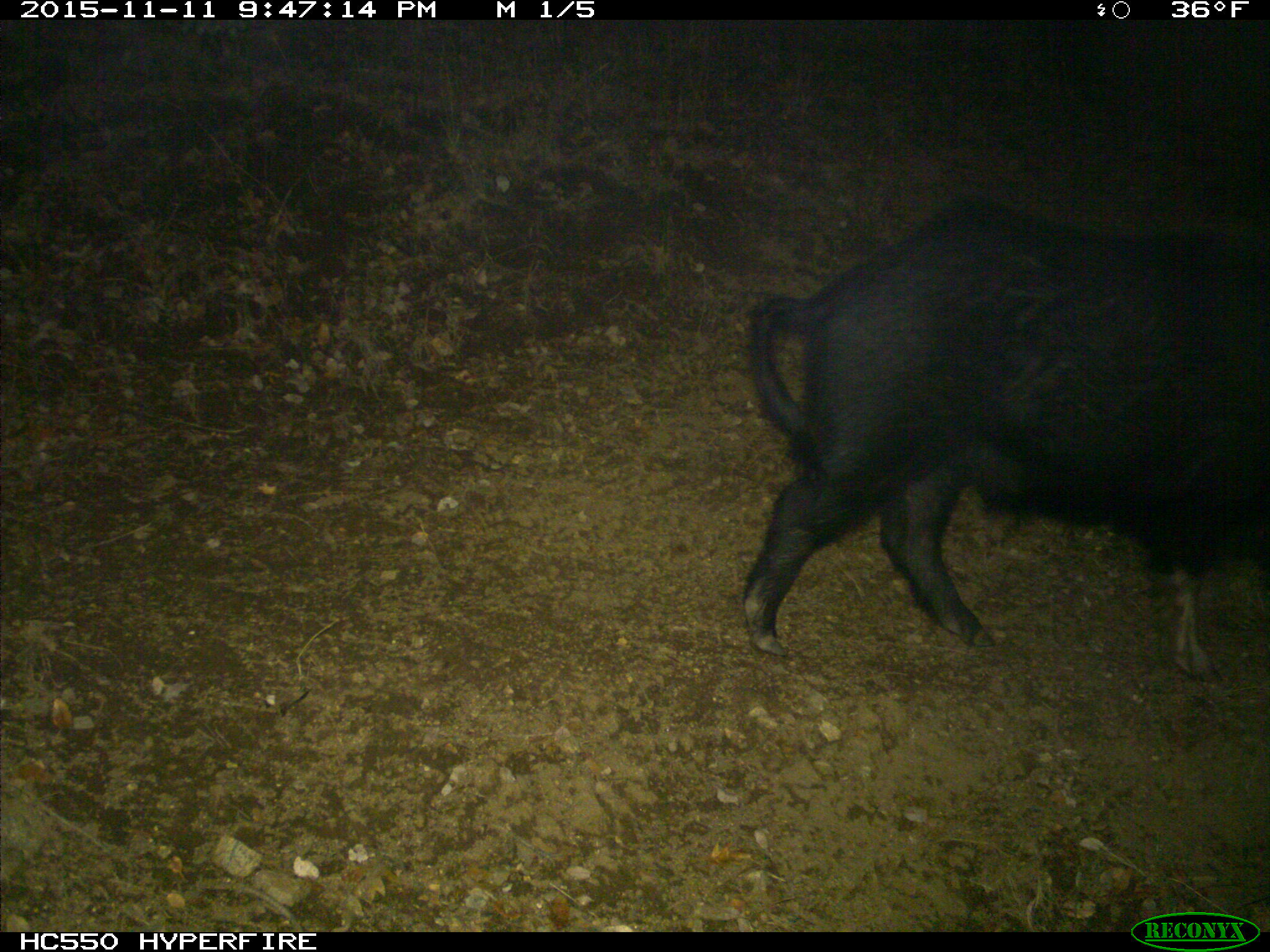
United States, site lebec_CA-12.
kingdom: Animalia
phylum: Chordata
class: Mammalia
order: Artiodactyla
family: Suidae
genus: Sus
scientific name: Sus scrofa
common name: wild boar